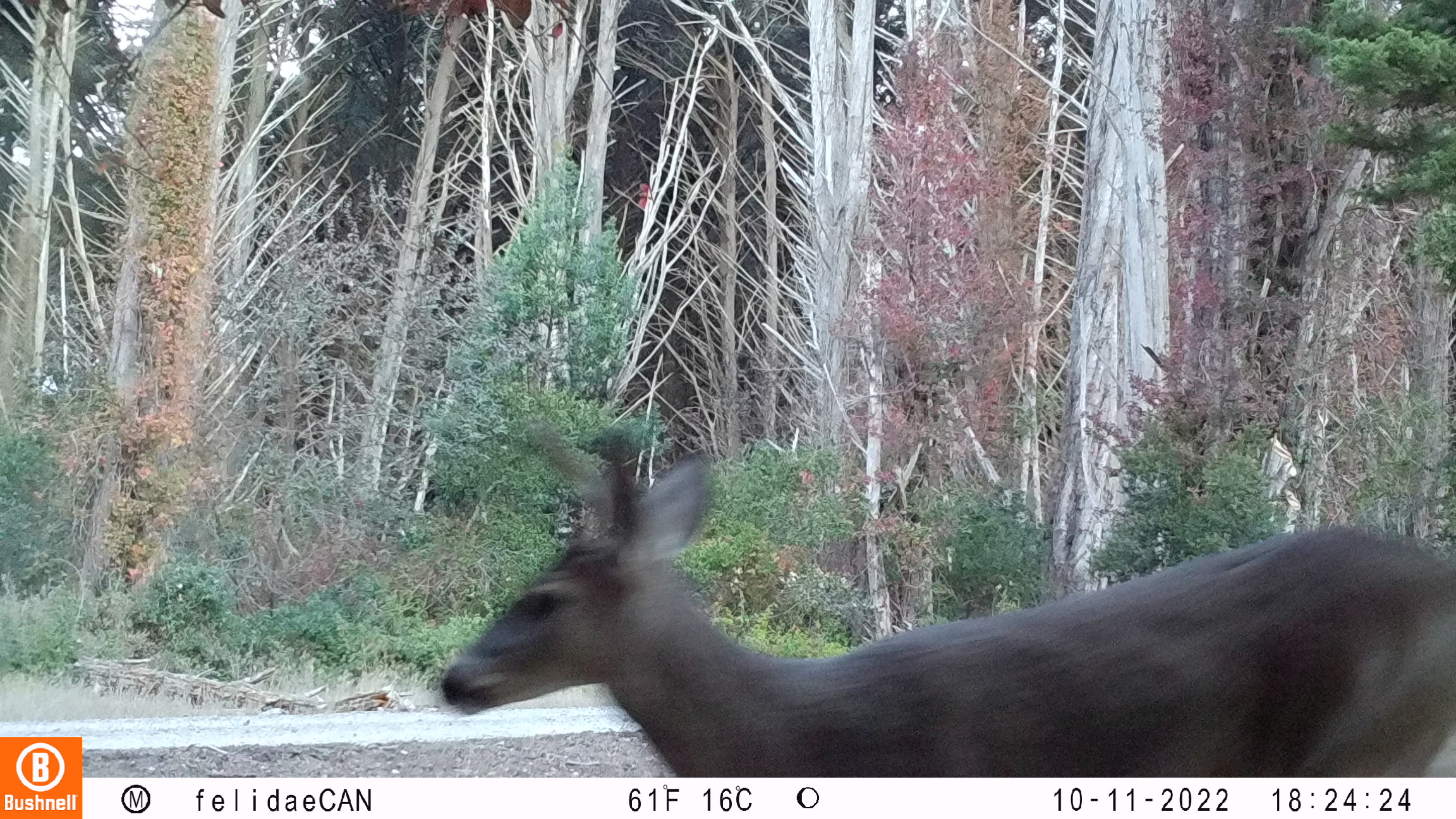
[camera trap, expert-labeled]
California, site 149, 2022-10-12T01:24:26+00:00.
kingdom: Animalia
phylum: Chordata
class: Mammalia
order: Artiodactyla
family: Cervidae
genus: Odocoileus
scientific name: Odocoileus hemionus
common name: mule deer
Mule deer (Odocoileus hemionus).